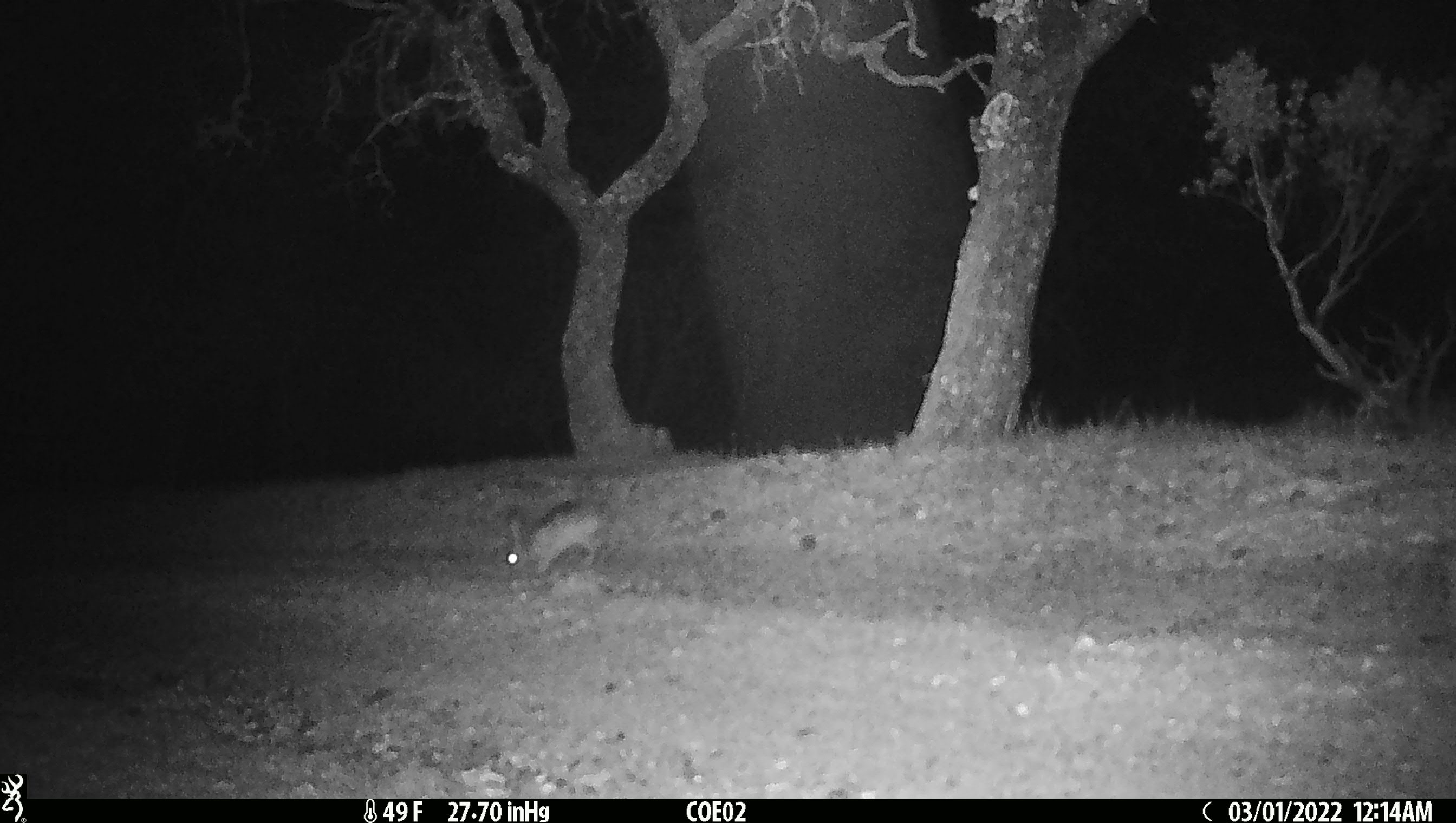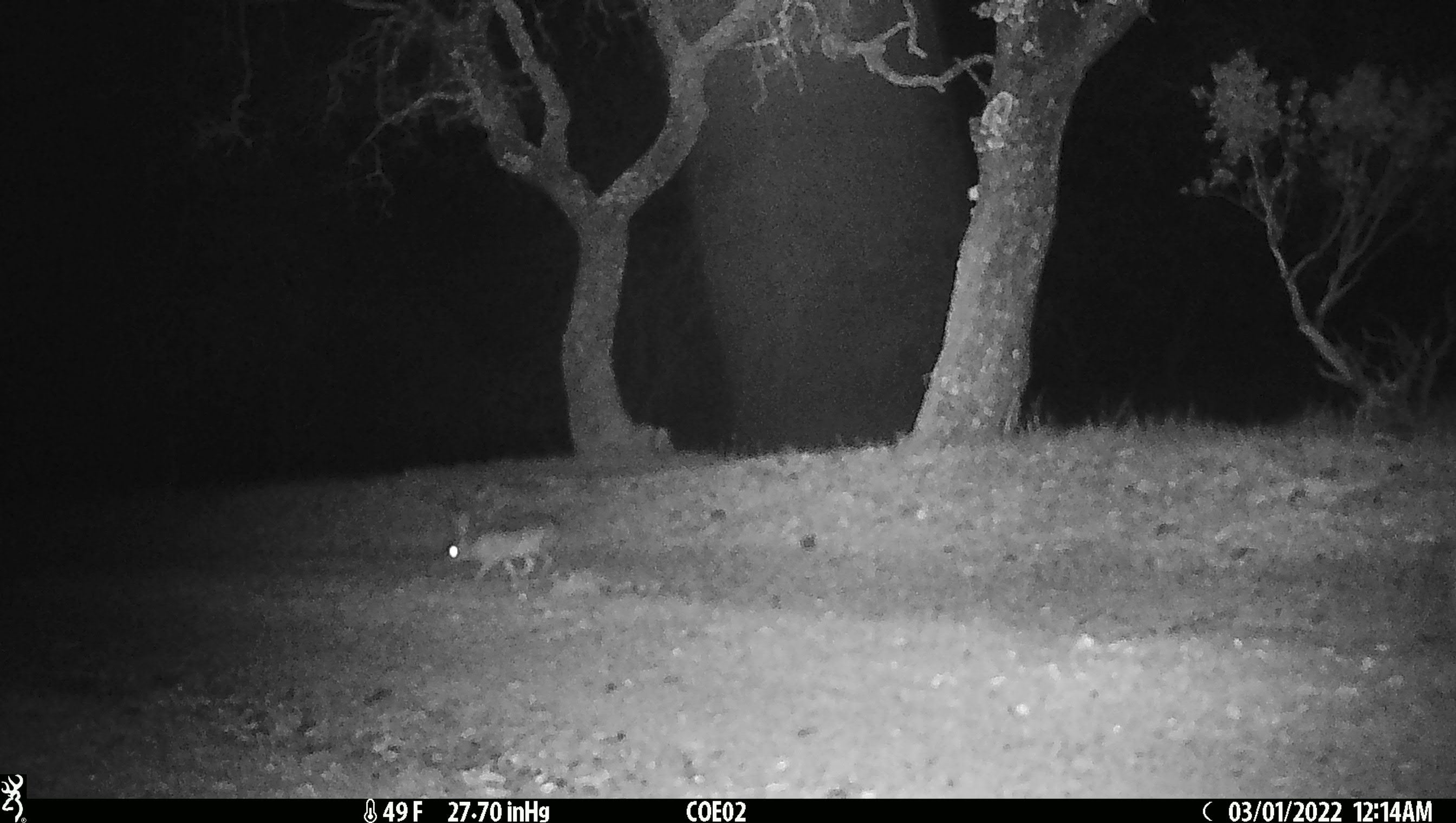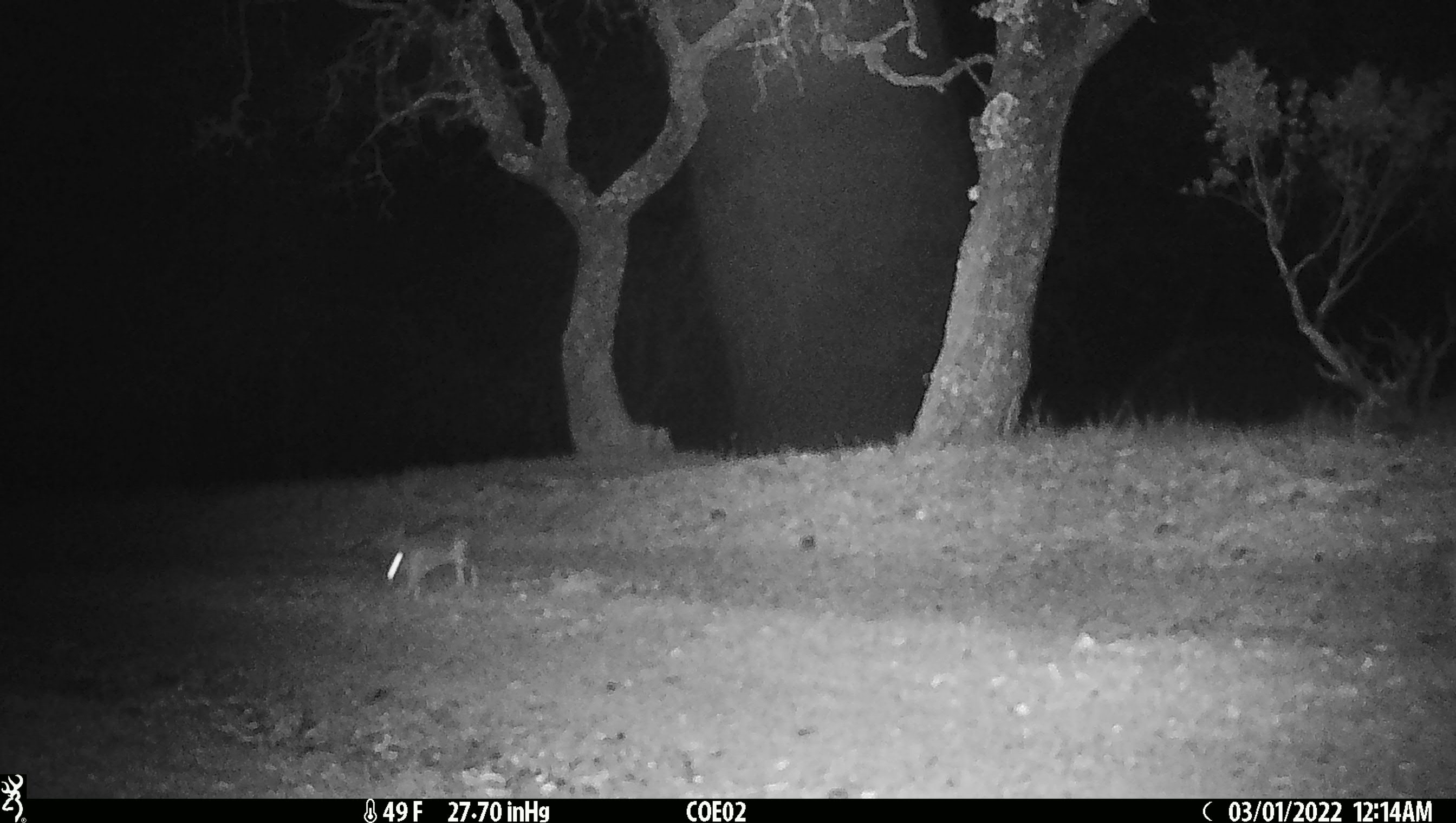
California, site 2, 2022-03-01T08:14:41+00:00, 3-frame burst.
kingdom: Animalia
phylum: Chordata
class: Mammalia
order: Lagomorpha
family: Leporidae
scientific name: Leporidae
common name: rabbit